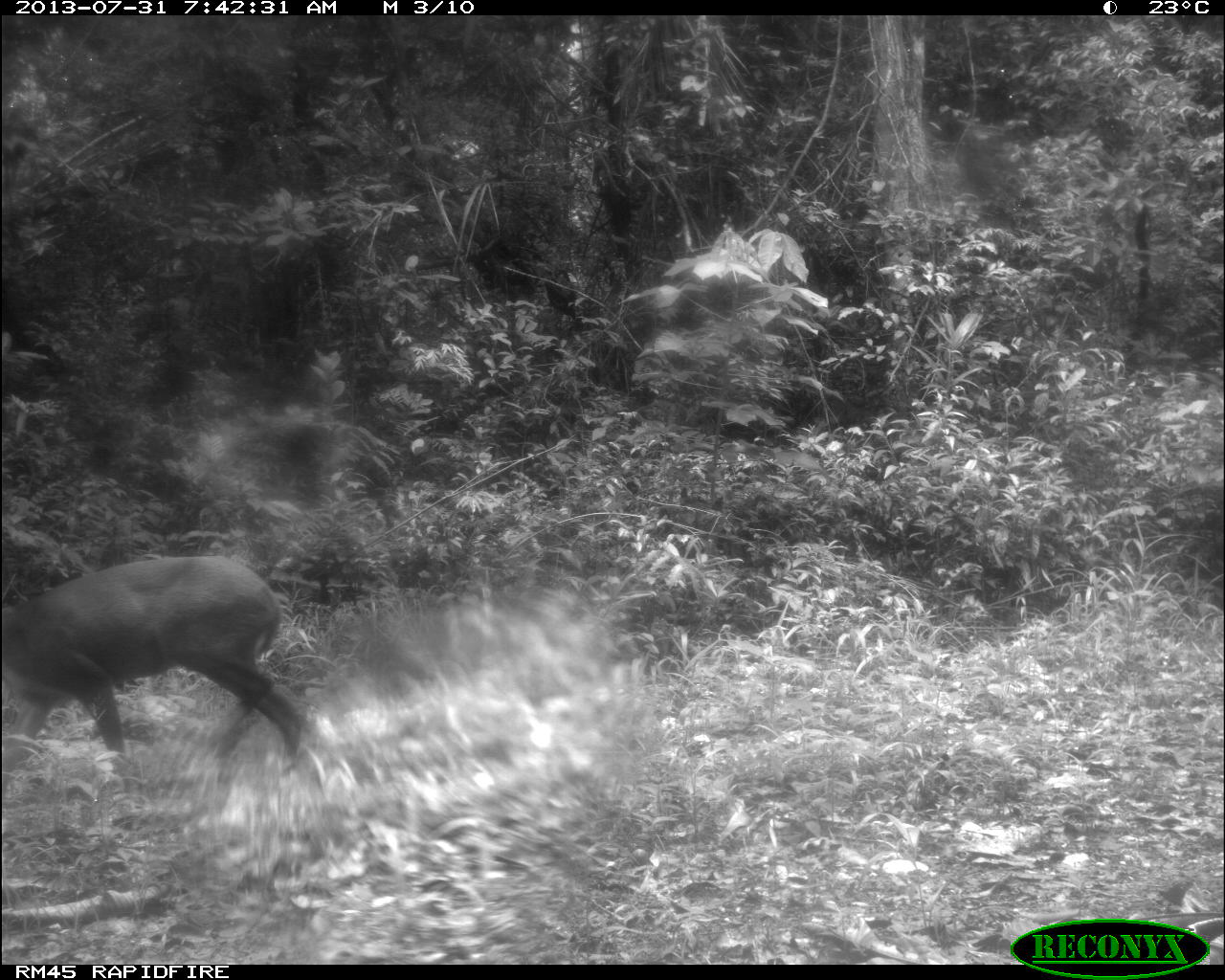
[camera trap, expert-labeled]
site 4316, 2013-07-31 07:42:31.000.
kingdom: Animalia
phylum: Chordata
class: Mammalia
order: Artiodactyla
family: Cervidae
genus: Mazama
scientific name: Mazama temama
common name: central american red brocket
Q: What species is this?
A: Mazama temama (central american red brocket).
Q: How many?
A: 1.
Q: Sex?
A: Female.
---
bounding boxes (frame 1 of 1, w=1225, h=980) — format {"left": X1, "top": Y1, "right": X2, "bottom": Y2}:
mazama temama: {"left": 1, "top": 552, "right": 304, "bottom": 792}